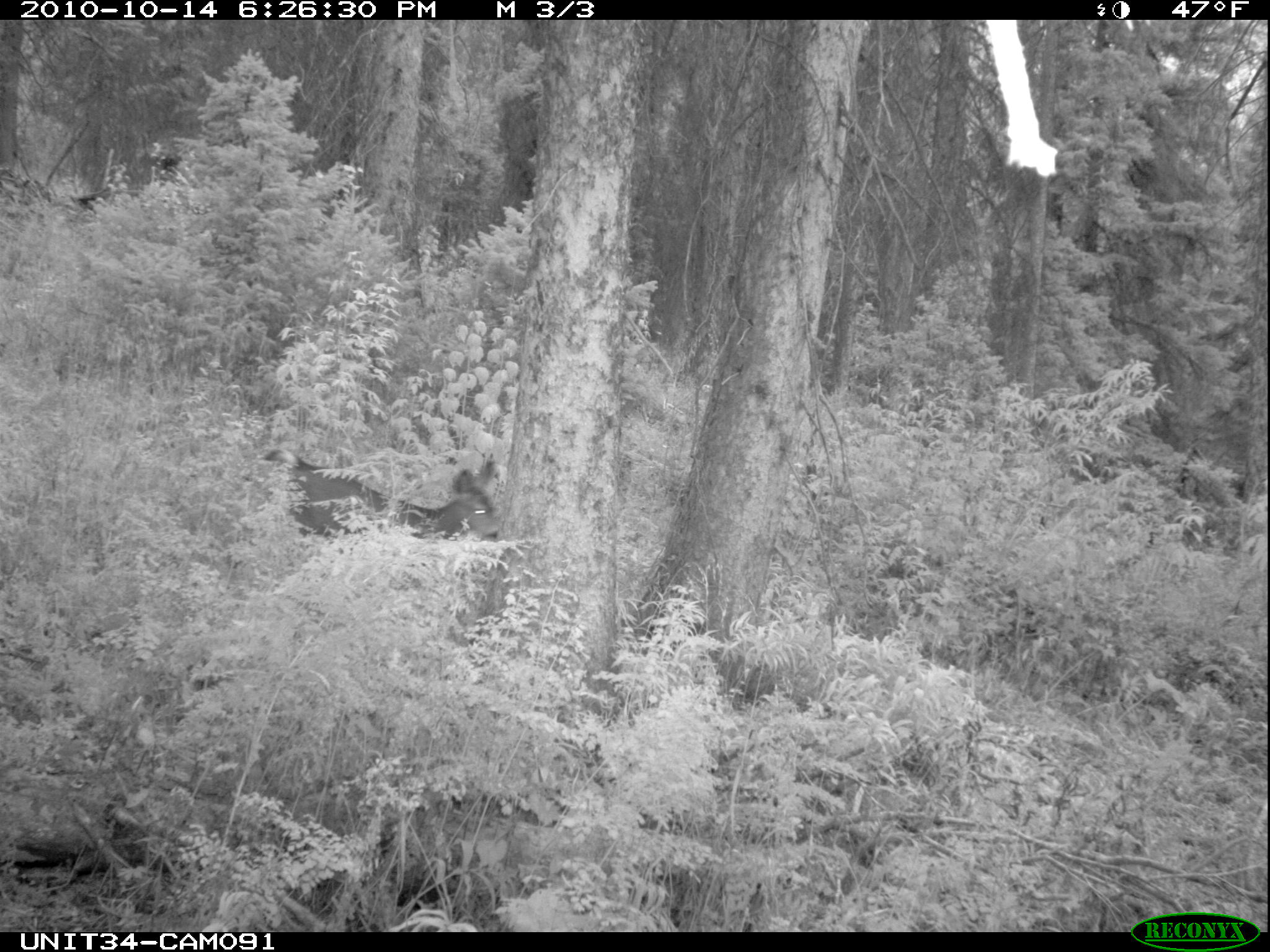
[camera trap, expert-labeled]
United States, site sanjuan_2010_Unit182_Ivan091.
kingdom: Animalia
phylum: Chordata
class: Mammalia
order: Artiodactyla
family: Cervidae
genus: Odocoileus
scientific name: Odocoileus hemionus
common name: mule deer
Odocoileus hemionus (mule deer).